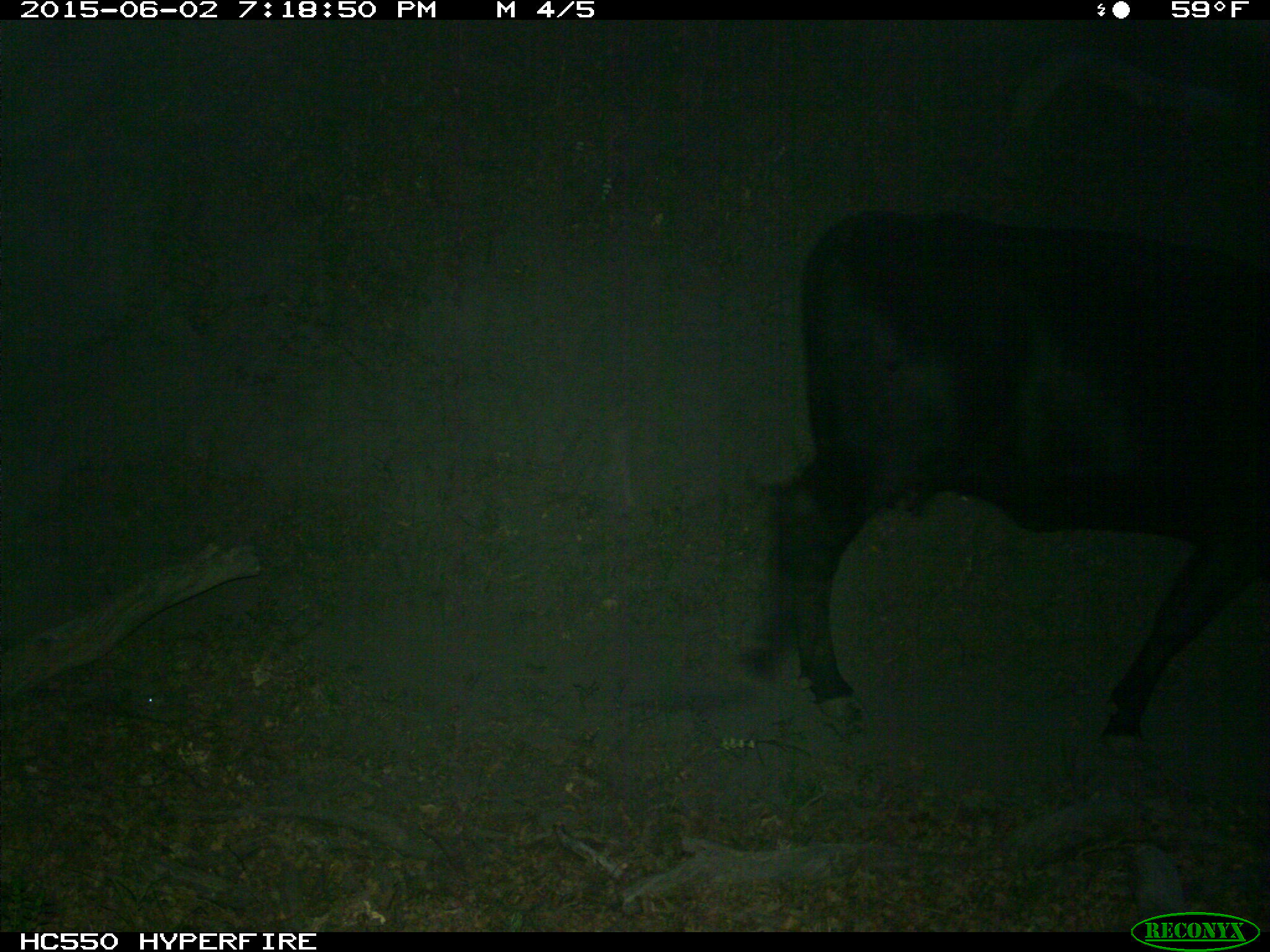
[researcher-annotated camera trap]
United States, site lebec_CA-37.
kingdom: Animalia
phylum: Chordata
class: Mammalia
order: Artiodactyla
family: Bovidae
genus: Bos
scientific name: Bos taurus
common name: domestic cow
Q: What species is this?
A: Bos taurus (domestic cow).